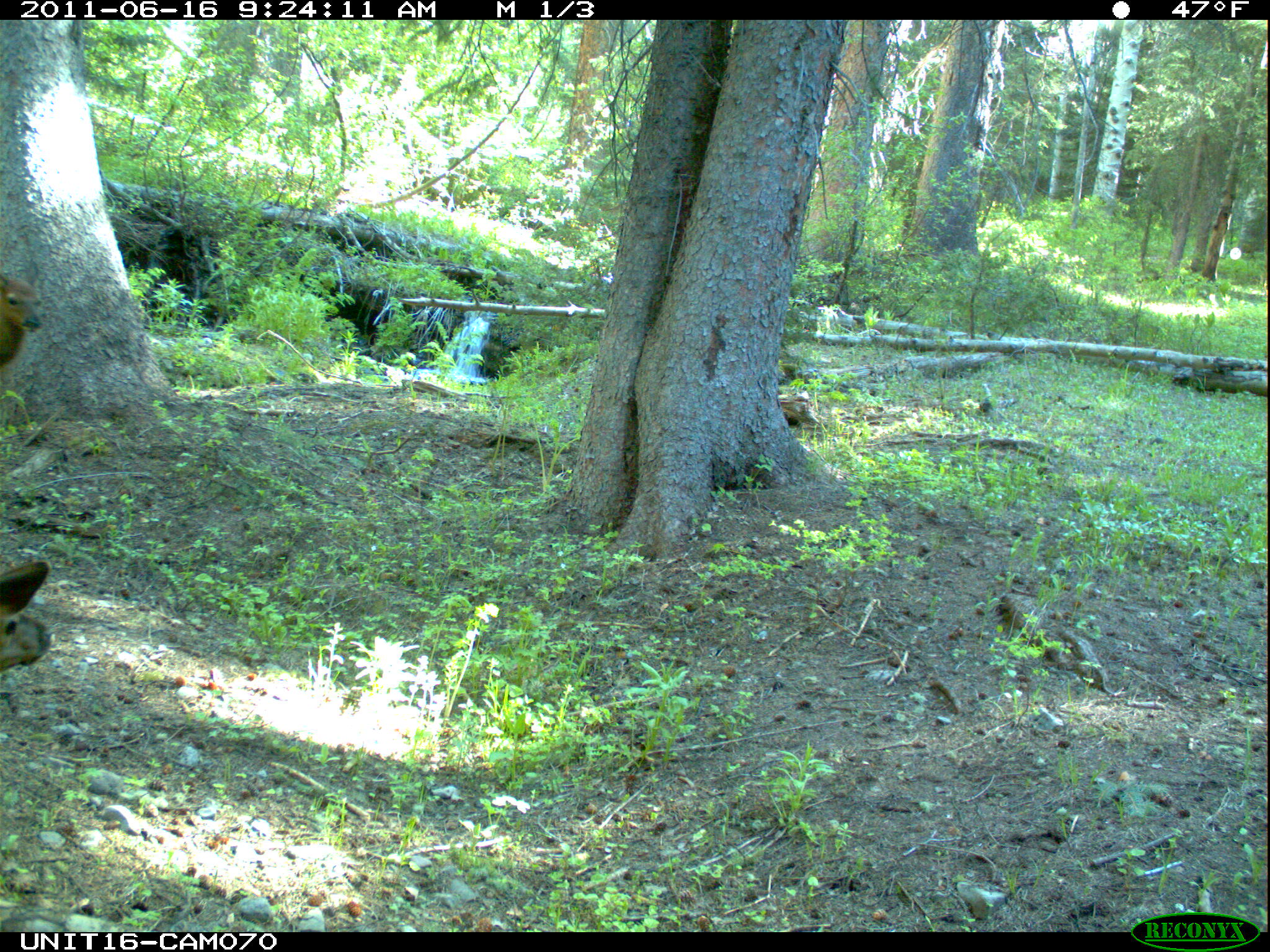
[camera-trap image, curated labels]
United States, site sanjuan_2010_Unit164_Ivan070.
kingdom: Animalia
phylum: Chordata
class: Mammalia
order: Artiodactyla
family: Cervidae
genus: Cervus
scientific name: Cervus elaphus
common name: red deer